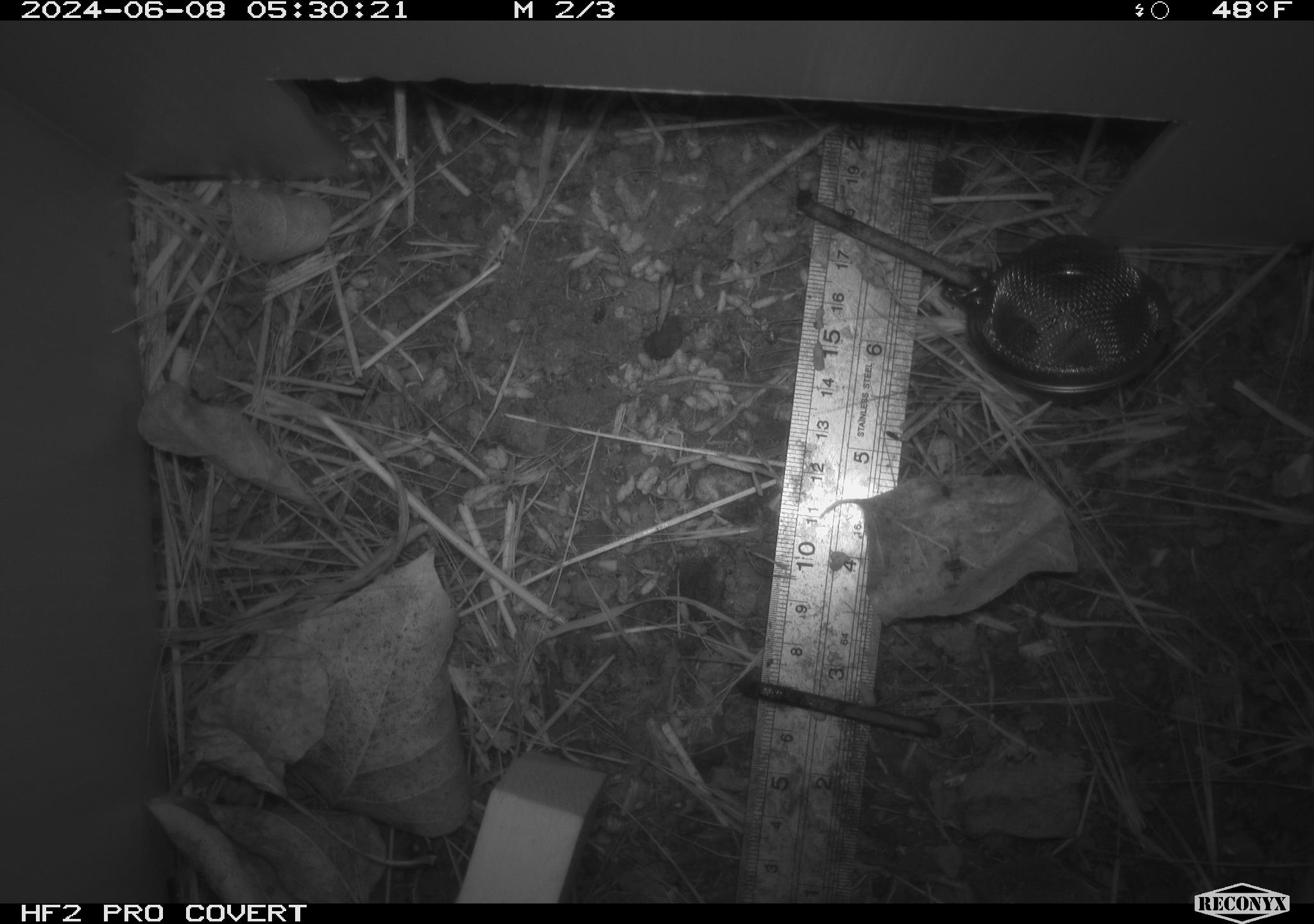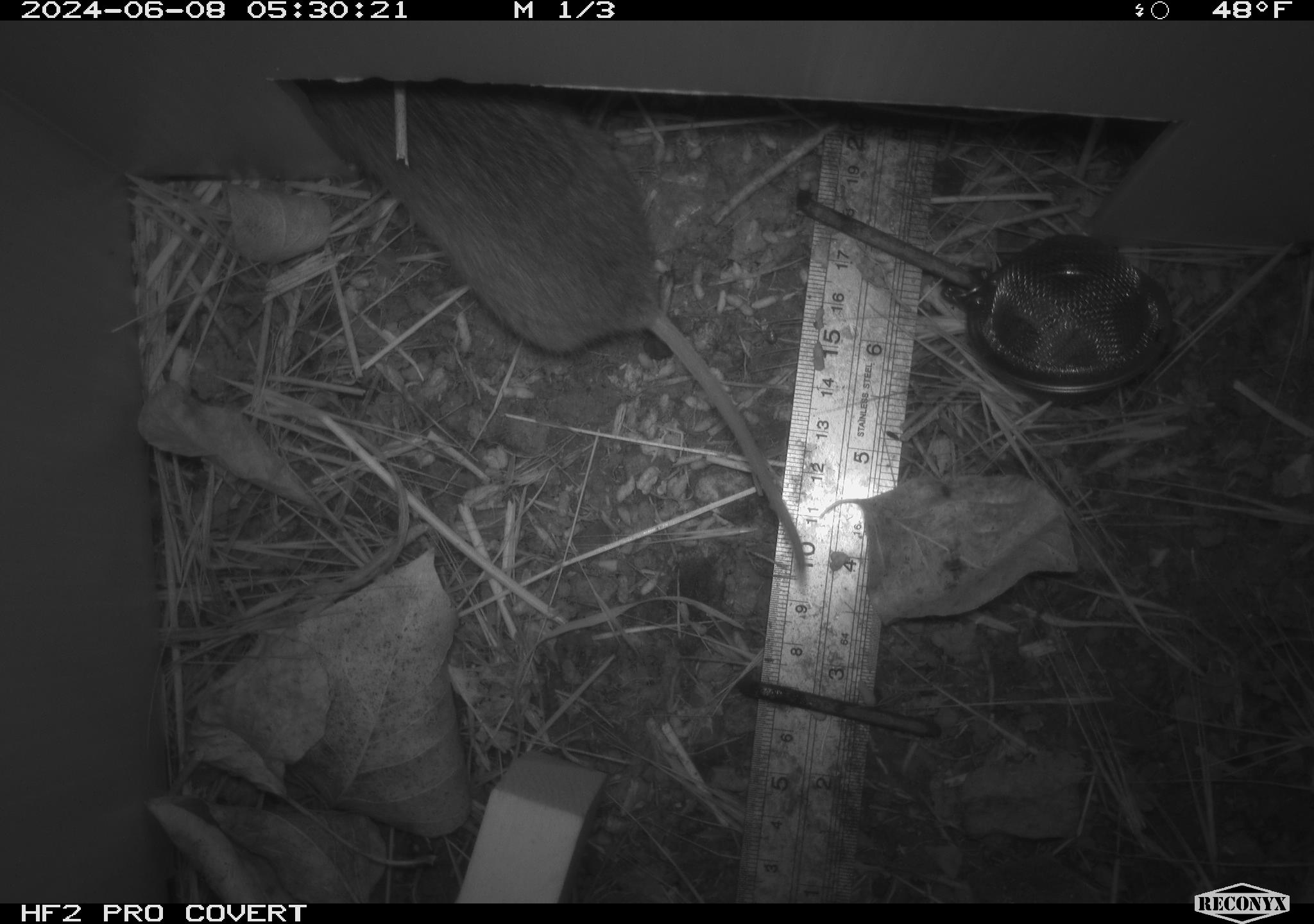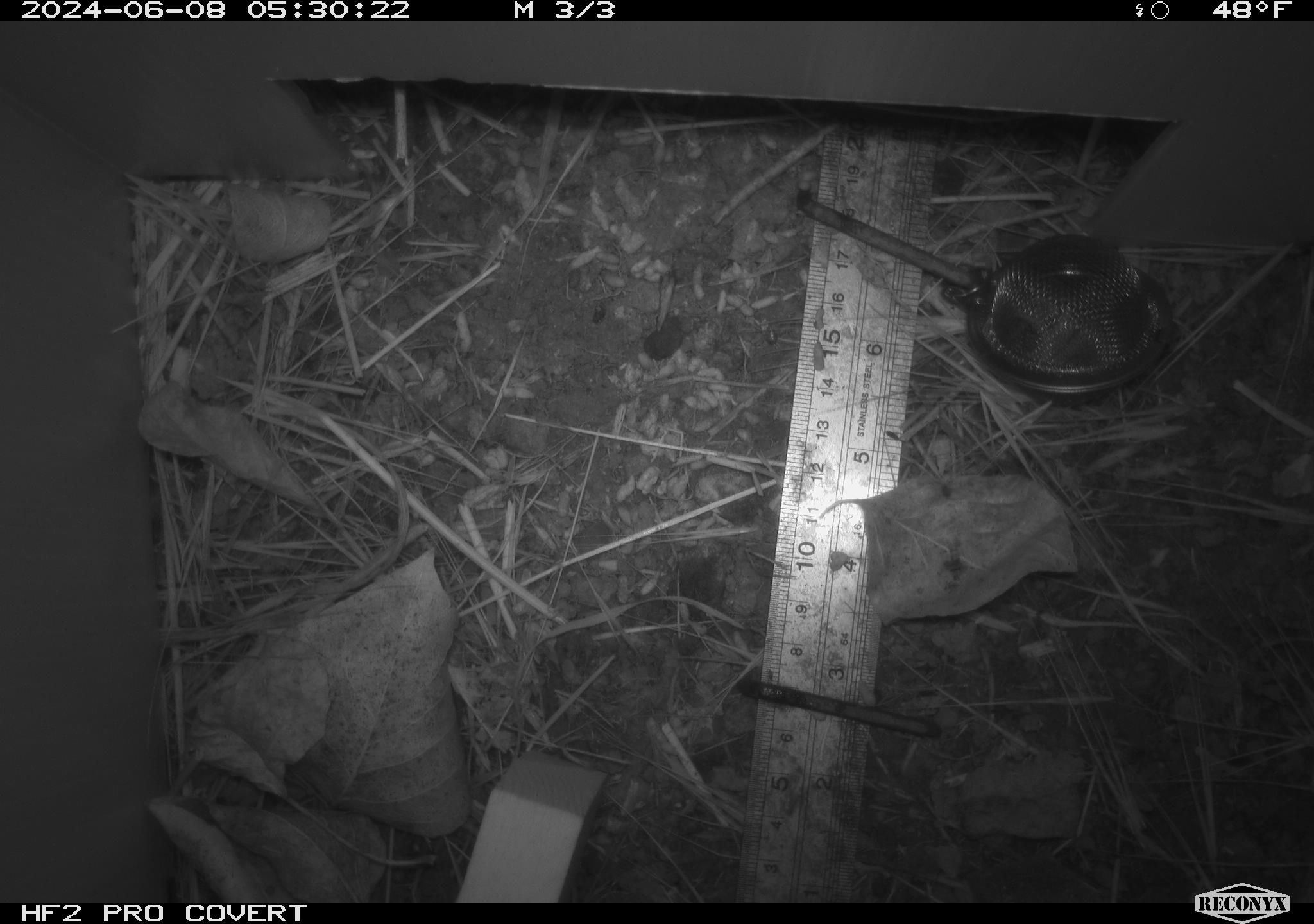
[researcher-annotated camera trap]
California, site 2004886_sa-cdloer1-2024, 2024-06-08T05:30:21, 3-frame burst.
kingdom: Animalia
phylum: Chordata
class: Mammalia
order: Rodentia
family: Cricetidae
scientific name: Arvicolinae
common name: voles, lemmings, and muskrats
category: arvicolinae subfamily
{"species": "arvicolinae subfamily (voles, lemmings, and muskrats) (Arvicolinae)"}